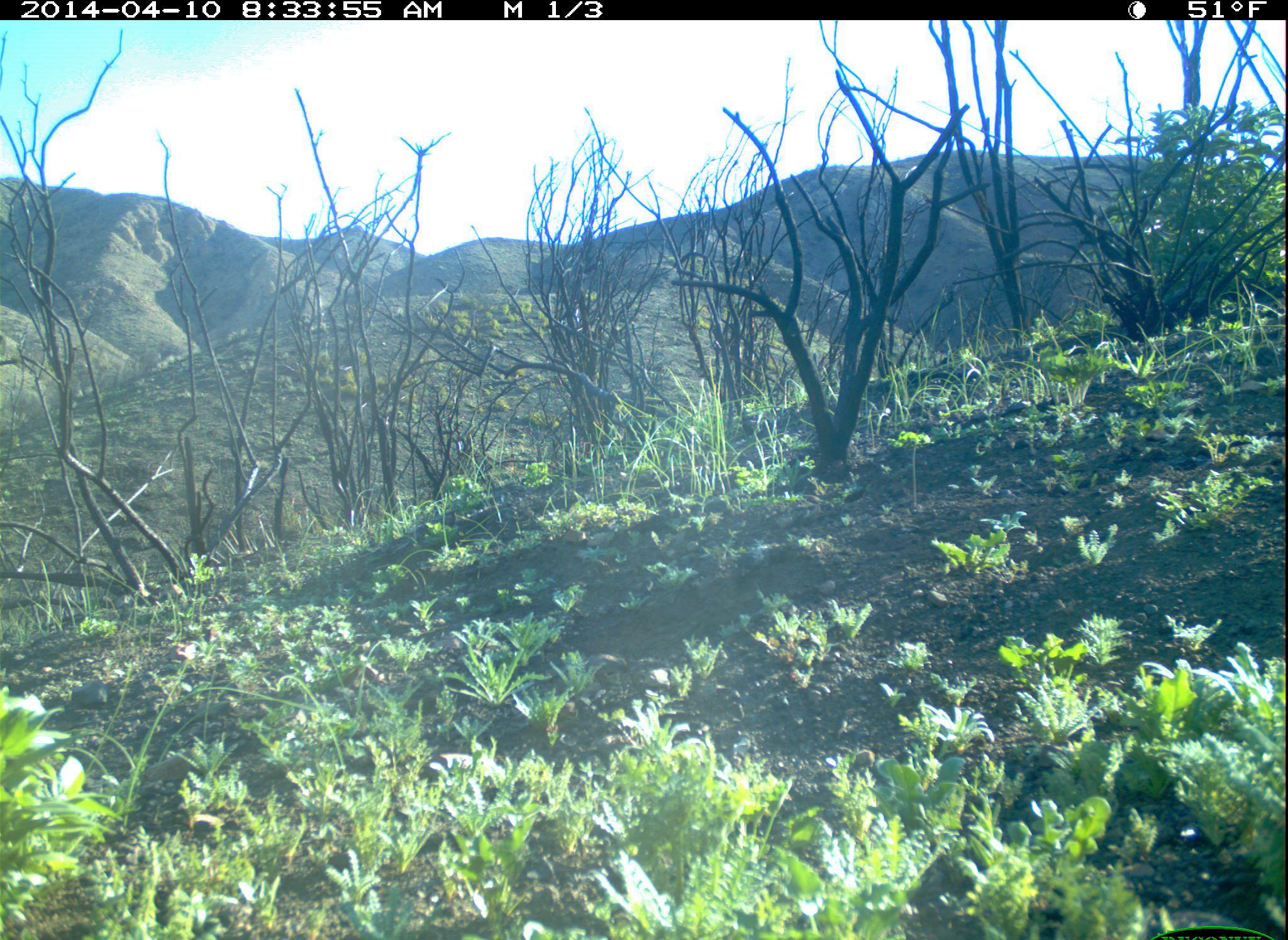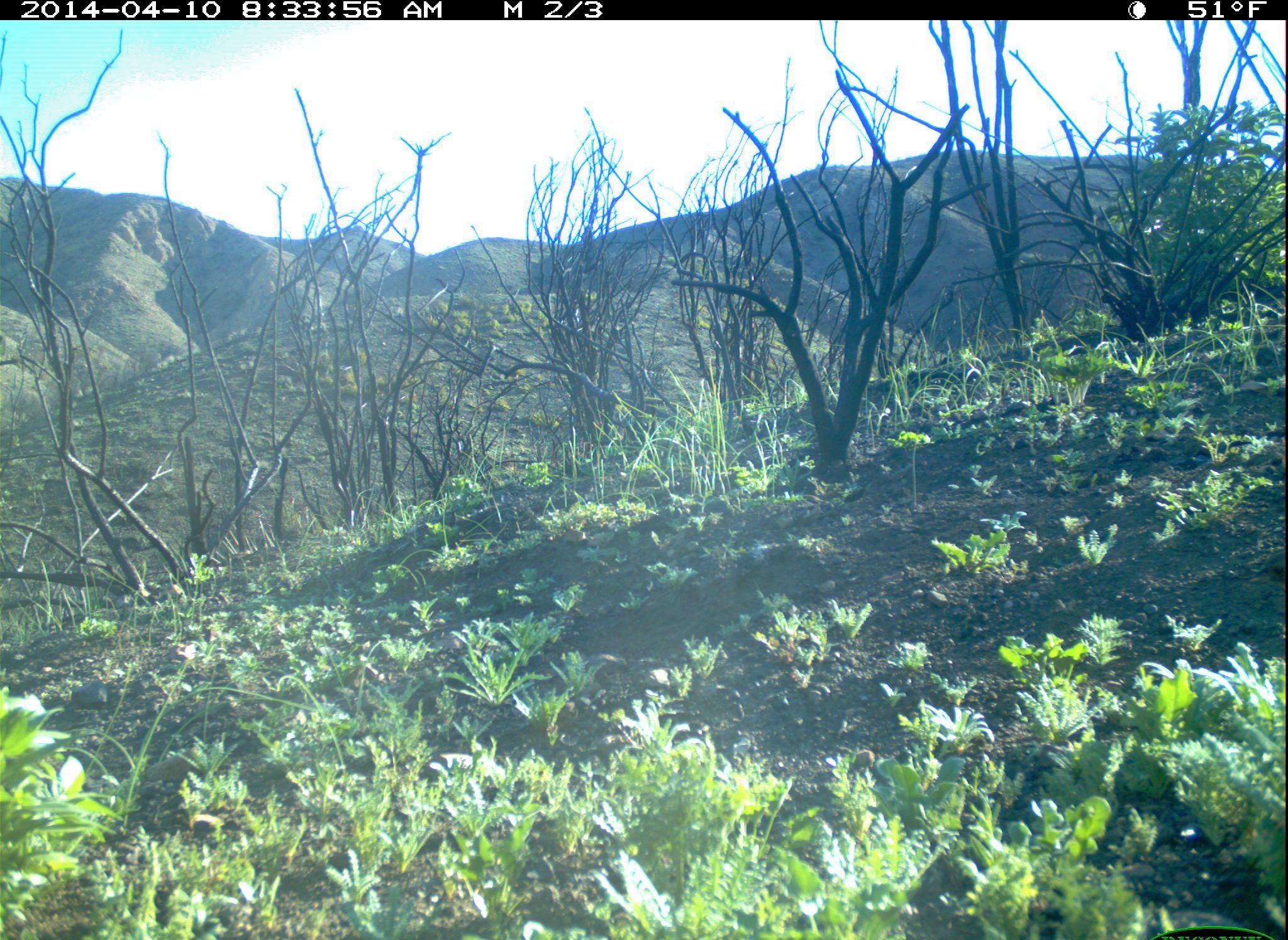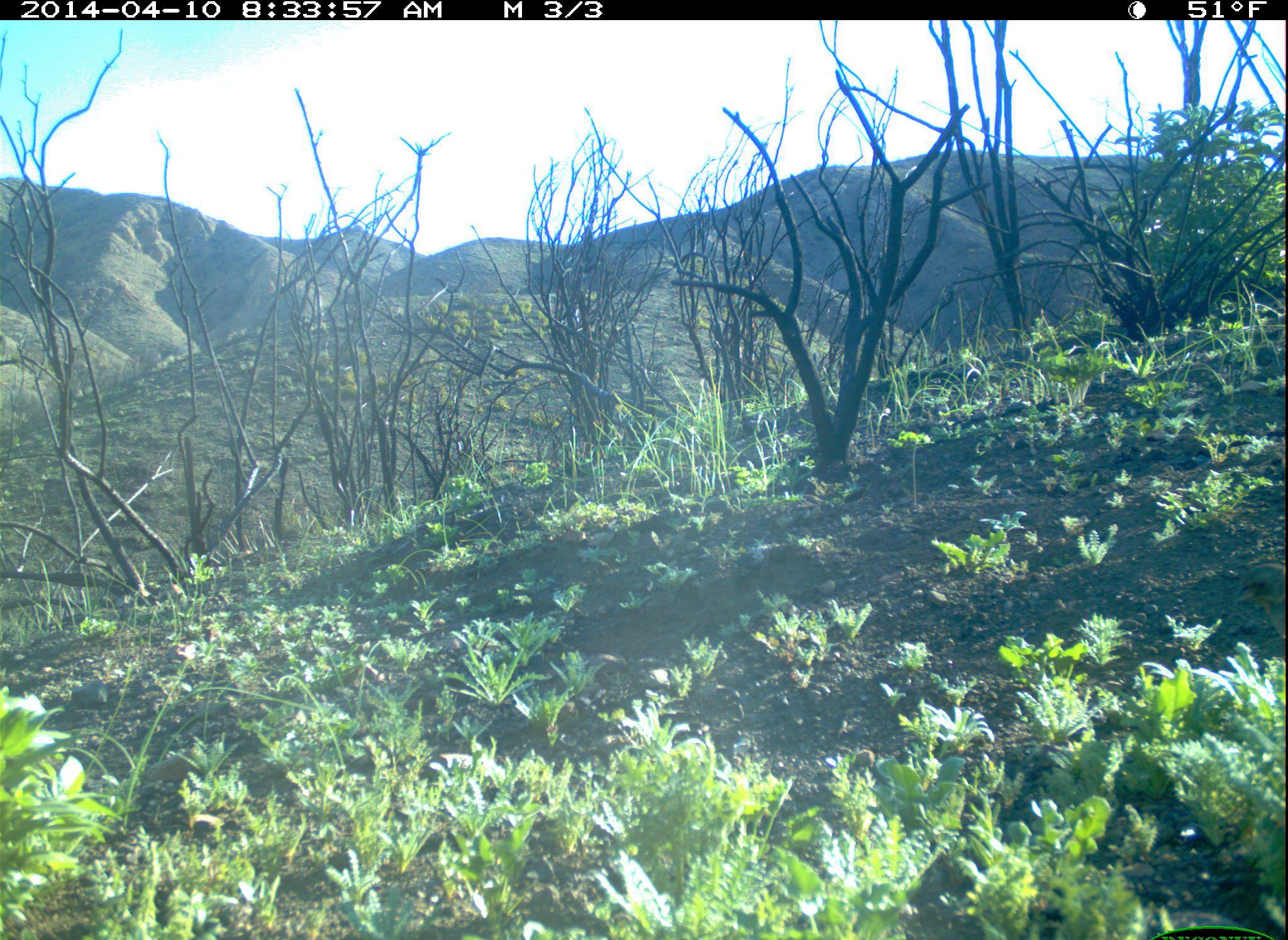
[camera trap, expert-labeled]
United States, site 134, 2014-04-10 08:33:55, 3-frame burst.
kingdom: Animalia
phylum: Chordata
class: Aves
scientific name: Aves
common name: bird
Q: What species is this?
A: Bird (Aves).